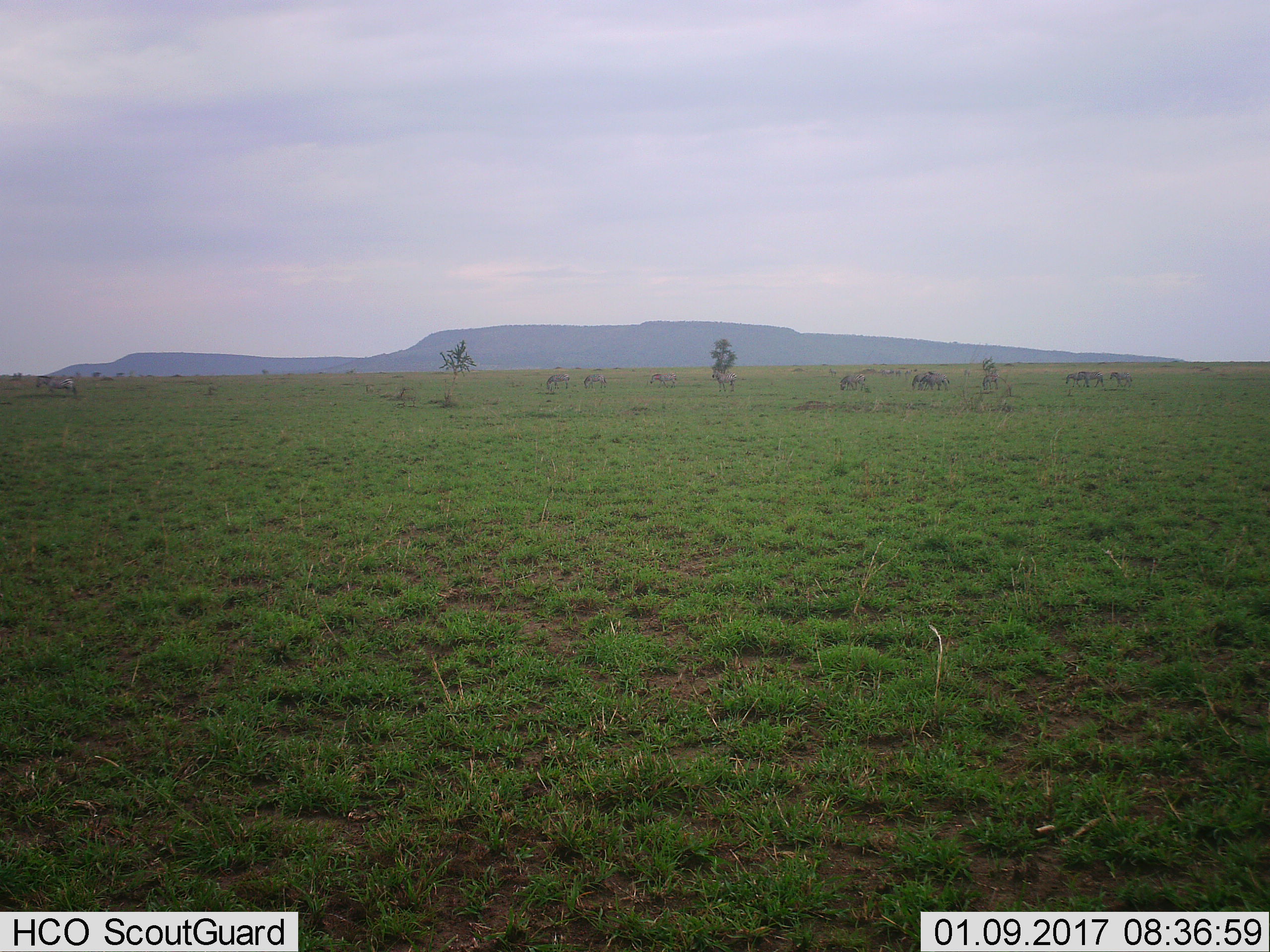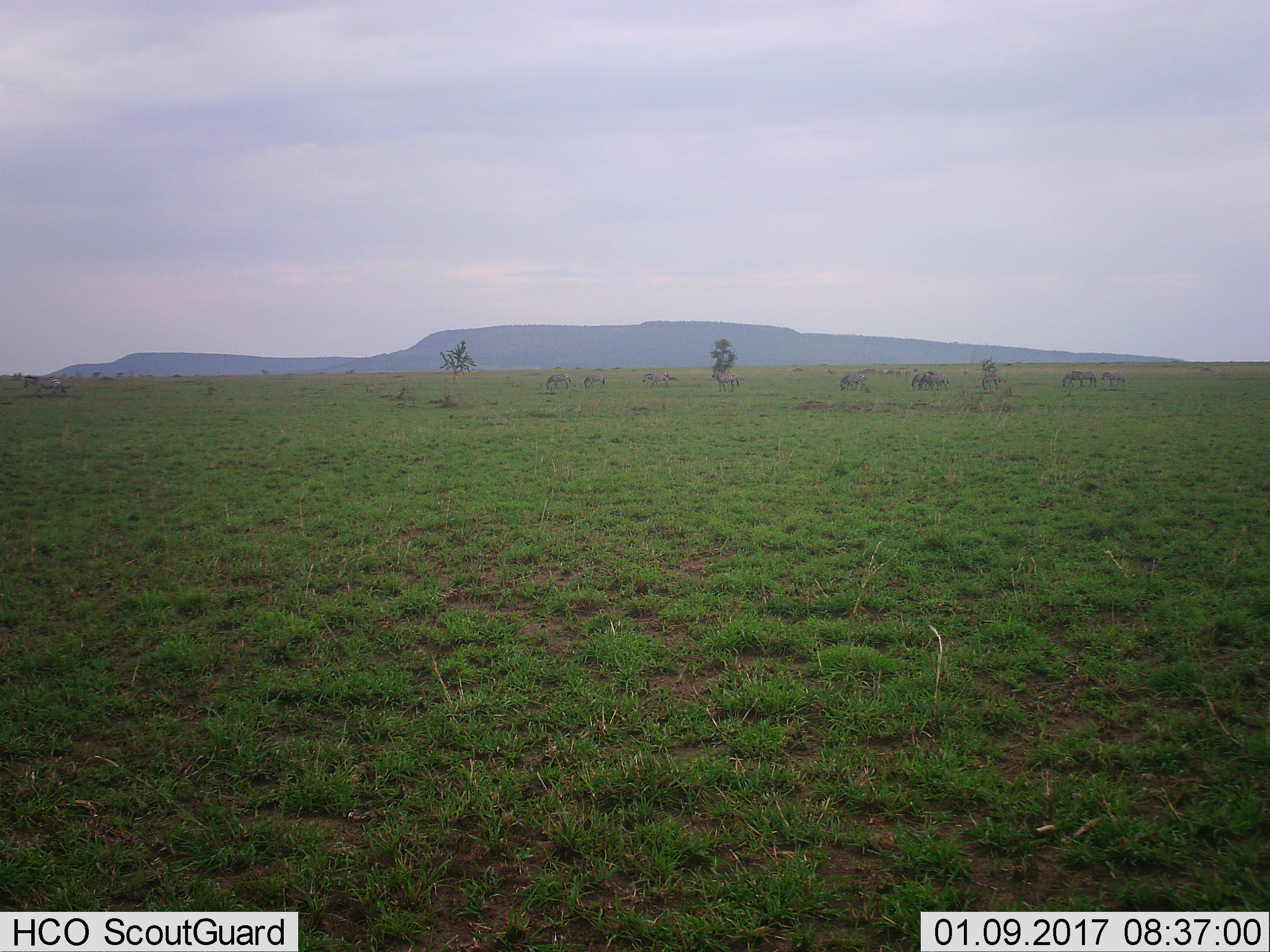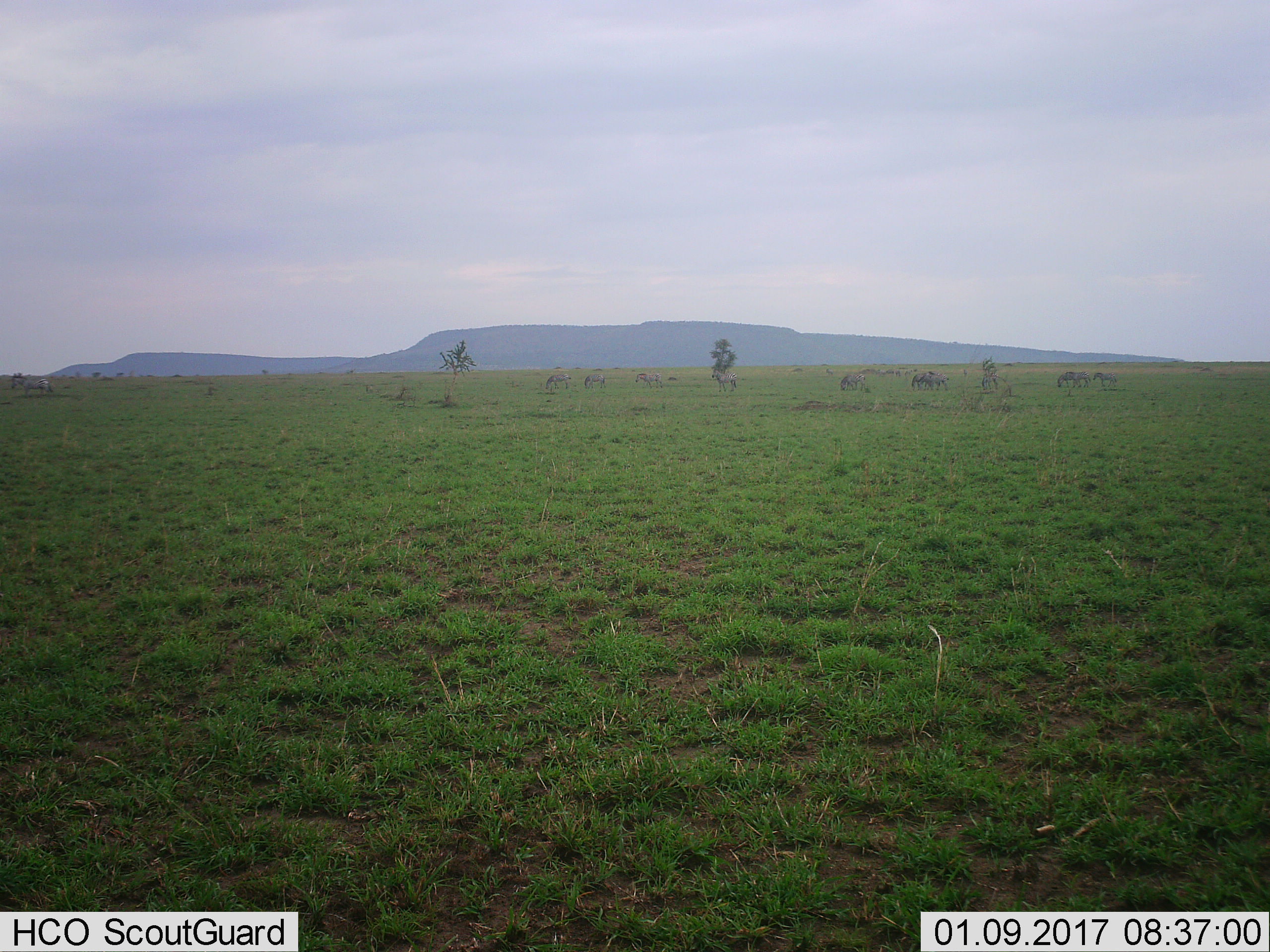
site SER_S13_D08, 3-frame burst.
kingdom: Animalia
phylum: Chordata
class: Mammalia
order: Perissodactyla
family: Equidae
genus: Equus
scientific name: Equus quagga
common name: plains zebra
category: zebraplains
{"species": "zebraplains (plains zebra) (Equus quagga)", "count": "11-50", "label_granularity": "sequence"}